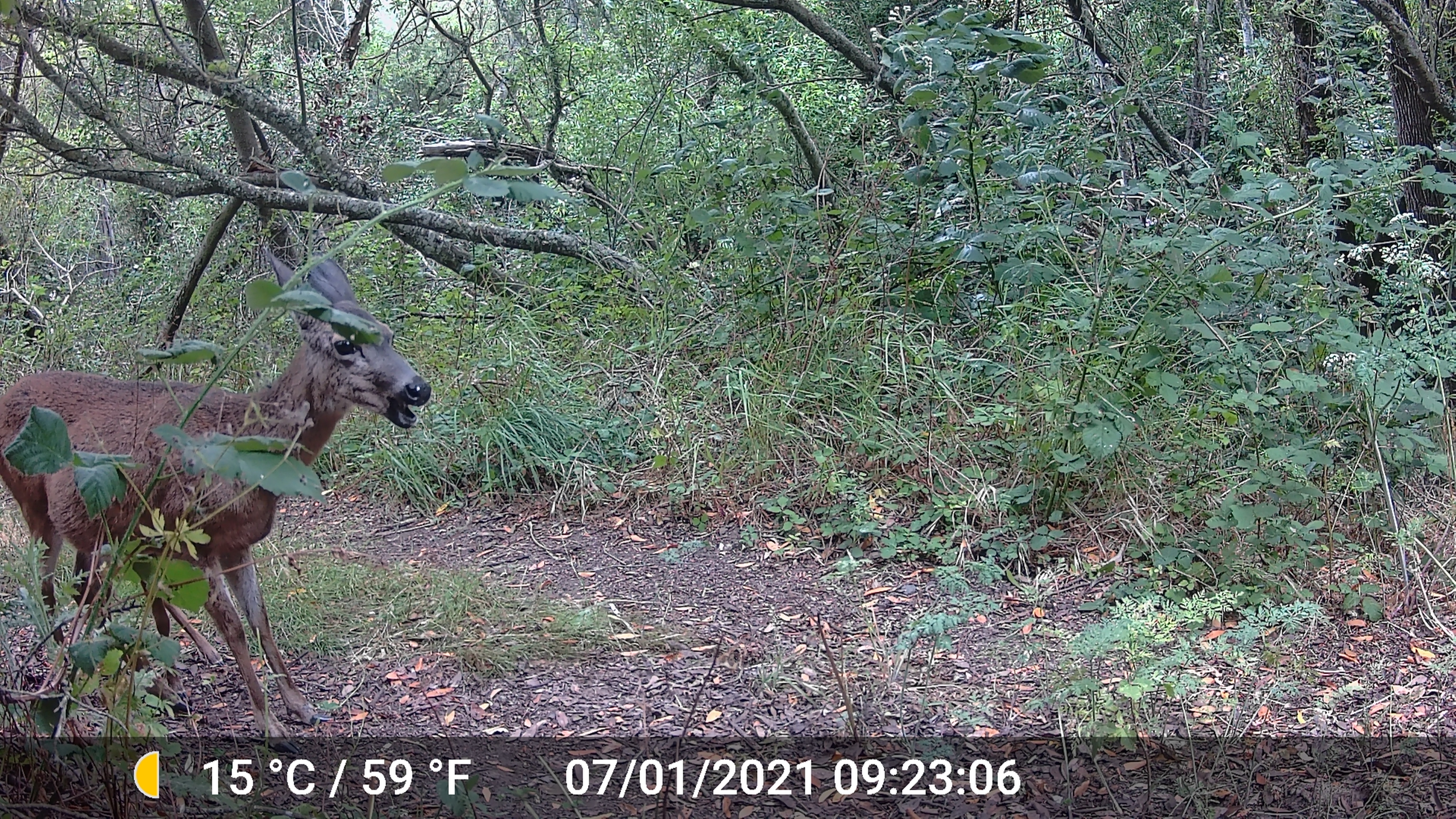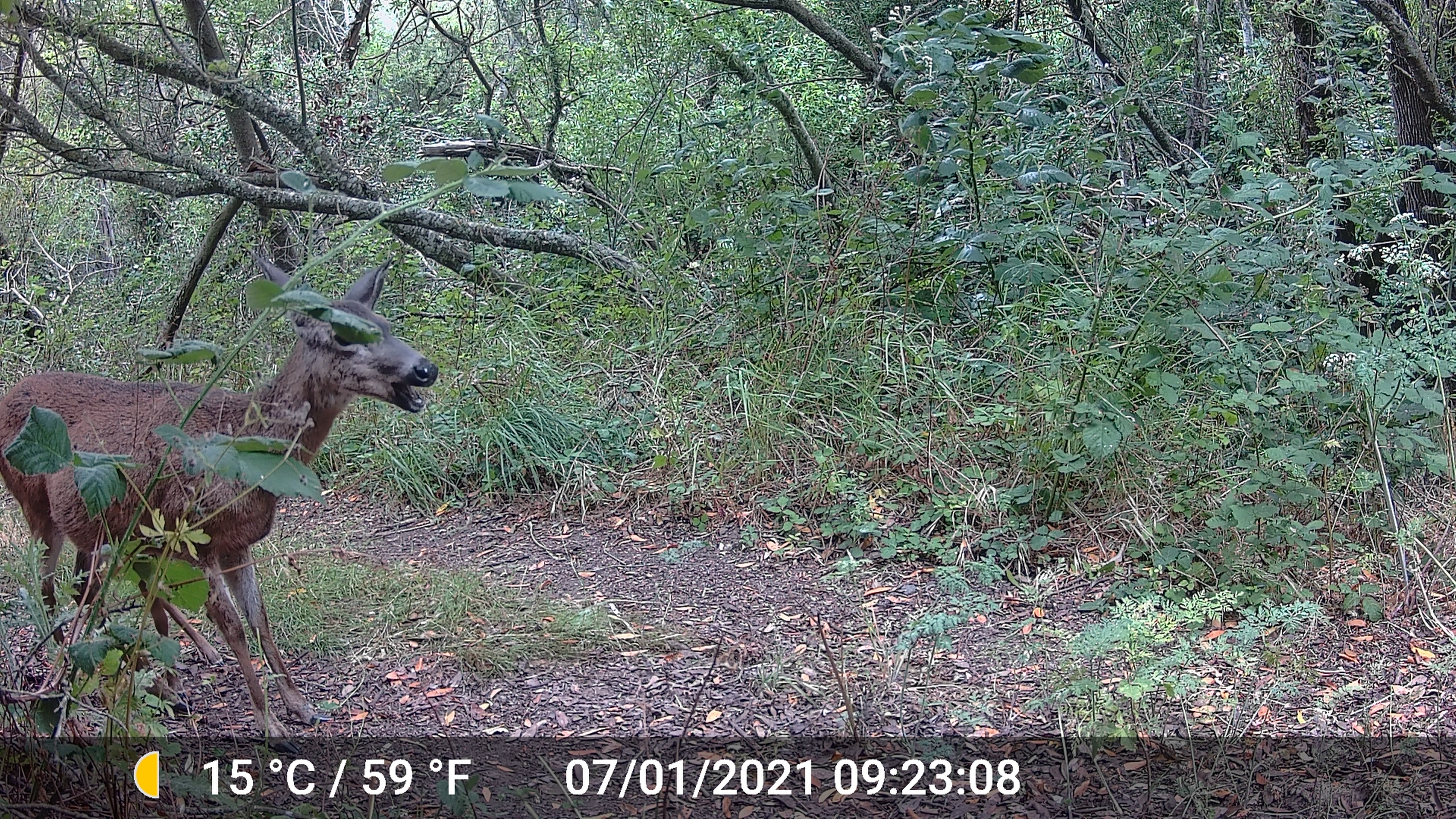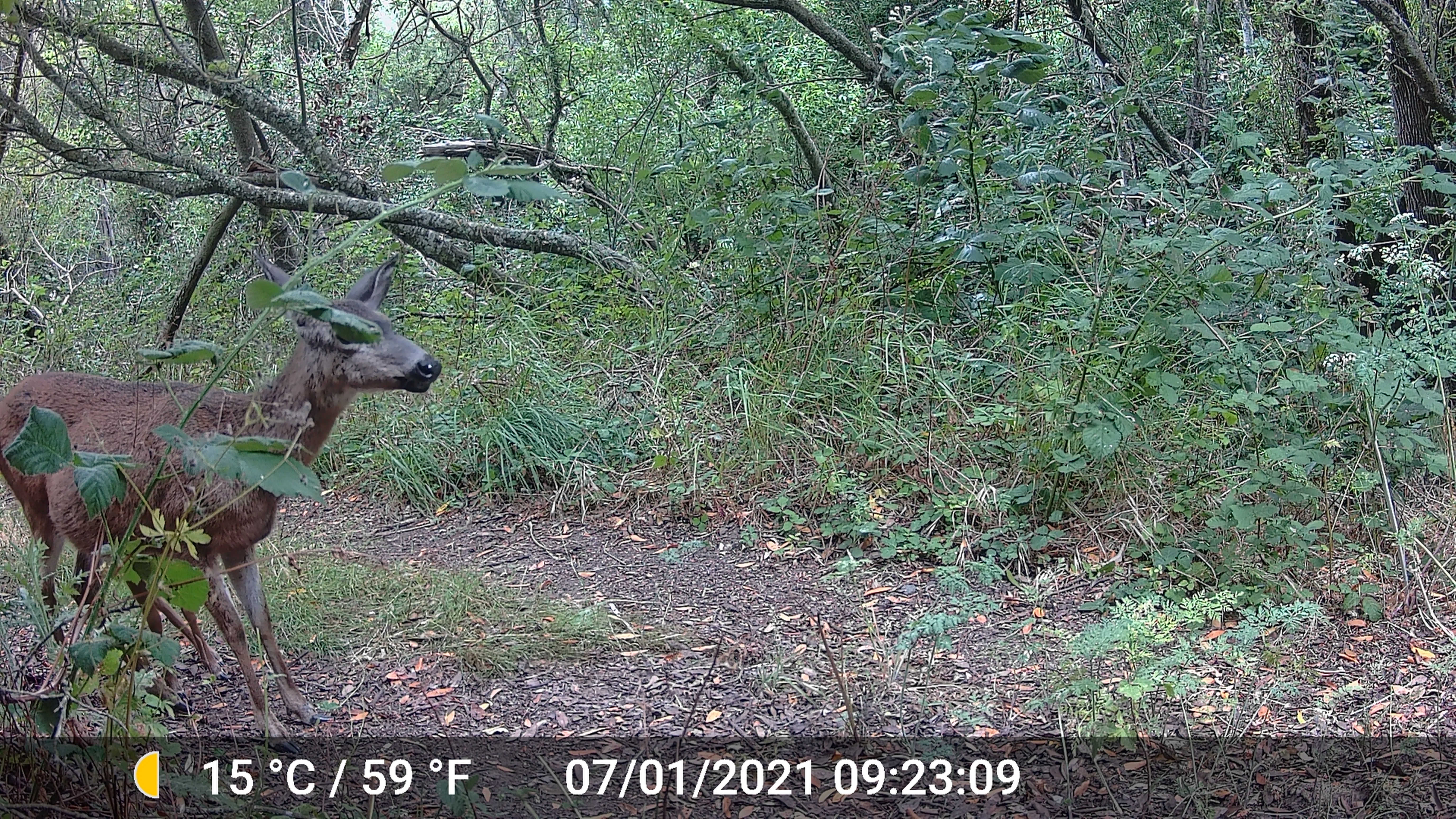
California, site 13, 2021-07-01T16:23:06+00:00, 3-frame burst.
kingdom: Animalia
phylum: Chordata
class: Mammalia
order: Artiodactyla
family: Cervidae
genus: Odocoileus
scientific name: Odocoileus hemionus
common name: mule deer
Mule deer (Odocoileus hemionus).